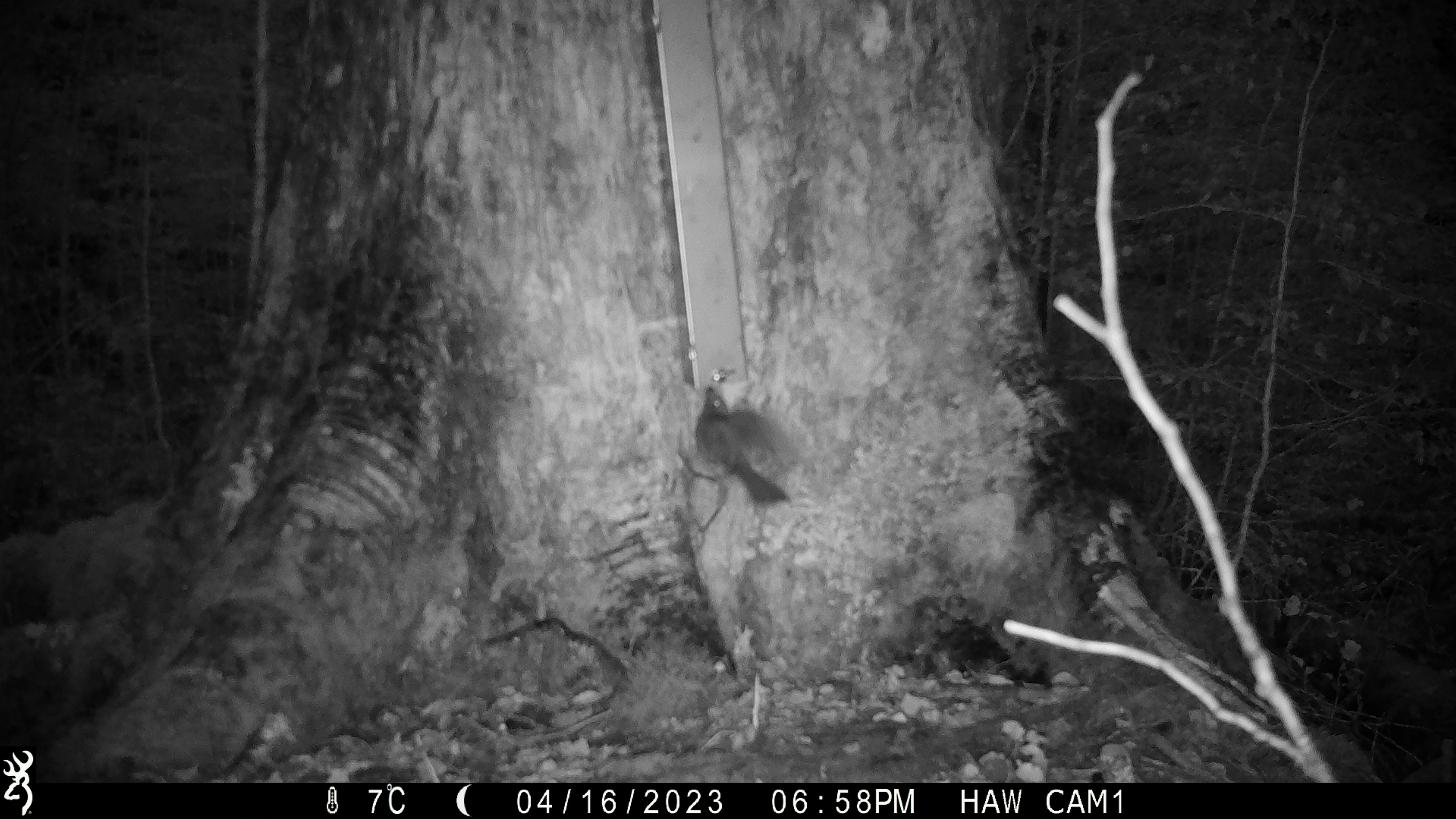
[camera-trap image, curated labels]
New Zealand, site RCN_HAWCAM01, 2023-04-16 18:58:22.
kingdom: Animalia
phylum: Chordata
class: Aves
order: Passeriformes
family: Petroicidae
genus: Petroica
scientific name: Petroica australis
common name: new zealand robin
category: robin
Robin (new zealand robin) (Petroica australis).